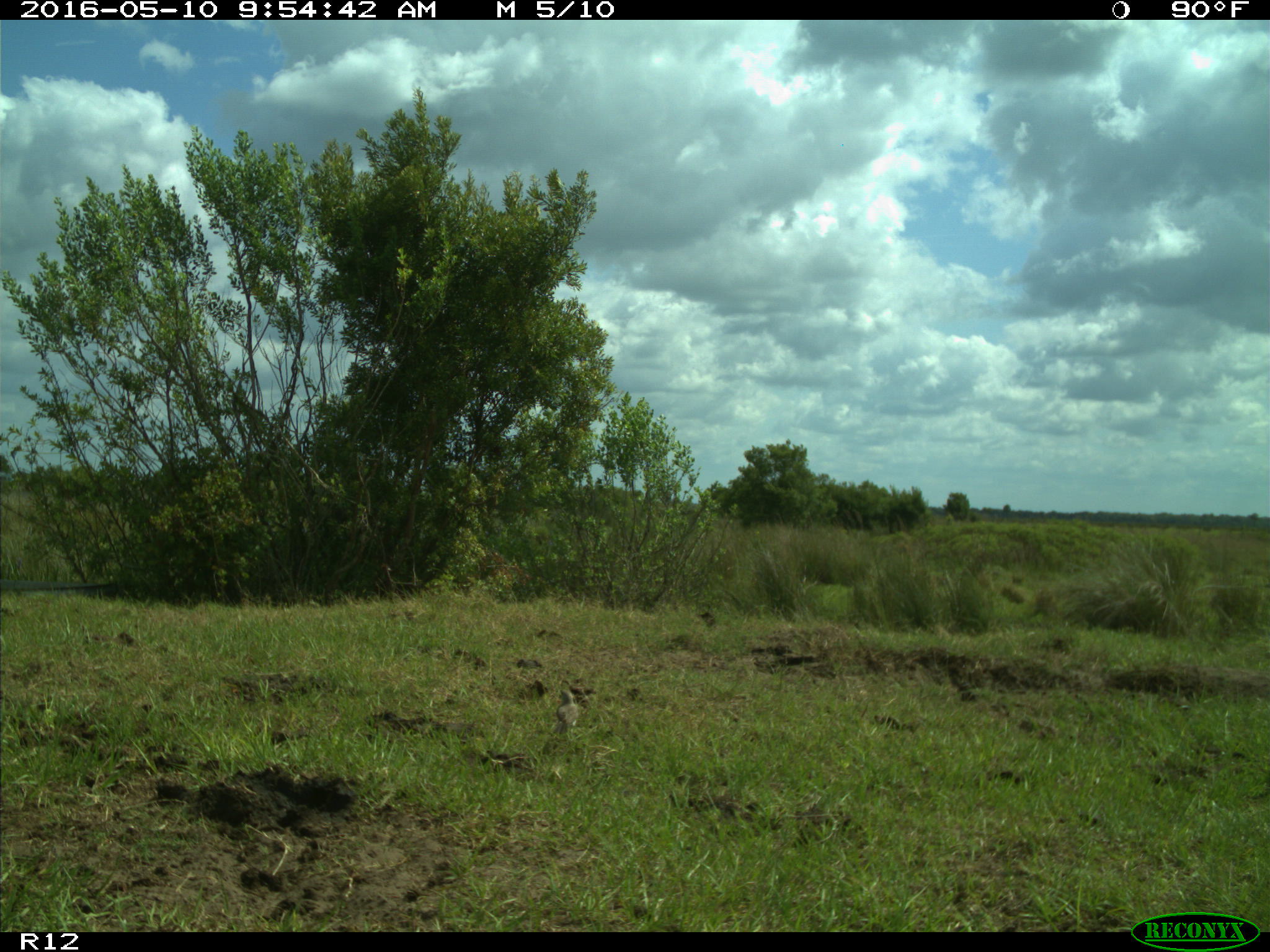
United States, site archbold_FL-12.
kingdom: Animalia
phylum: Chordata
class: Aves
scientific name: Aves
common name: birds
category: unidentified bird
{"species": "unidentified bird (birds) (Aves)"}